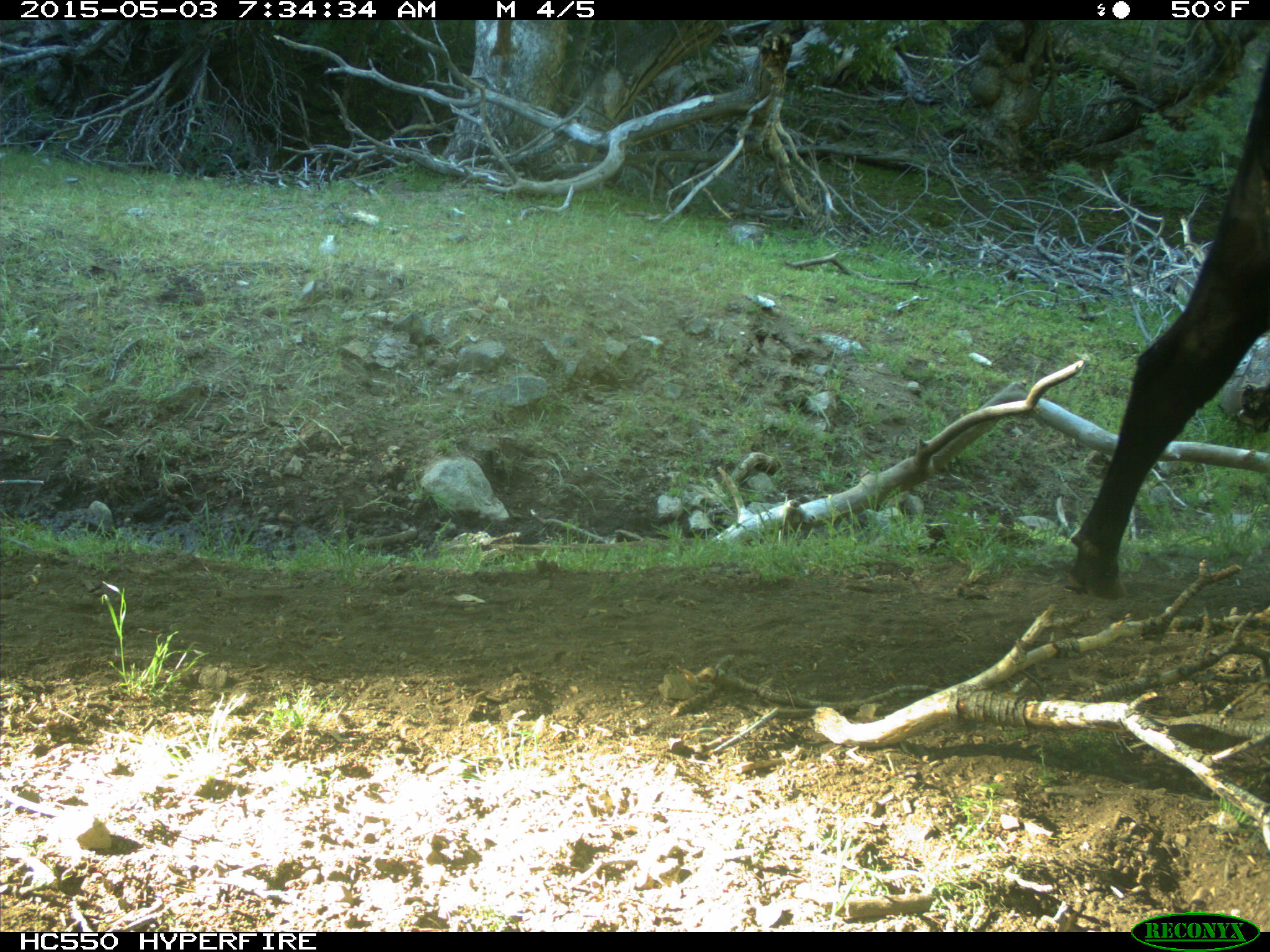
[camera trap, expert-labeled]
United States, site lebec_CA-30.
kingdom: Animalia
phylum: Chordata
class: Mammalia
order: Artiodactyla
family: Bovidae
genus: Bos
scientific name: Bos taurus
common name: domestic cow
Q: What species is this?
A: Bos taurus (domestic cow).